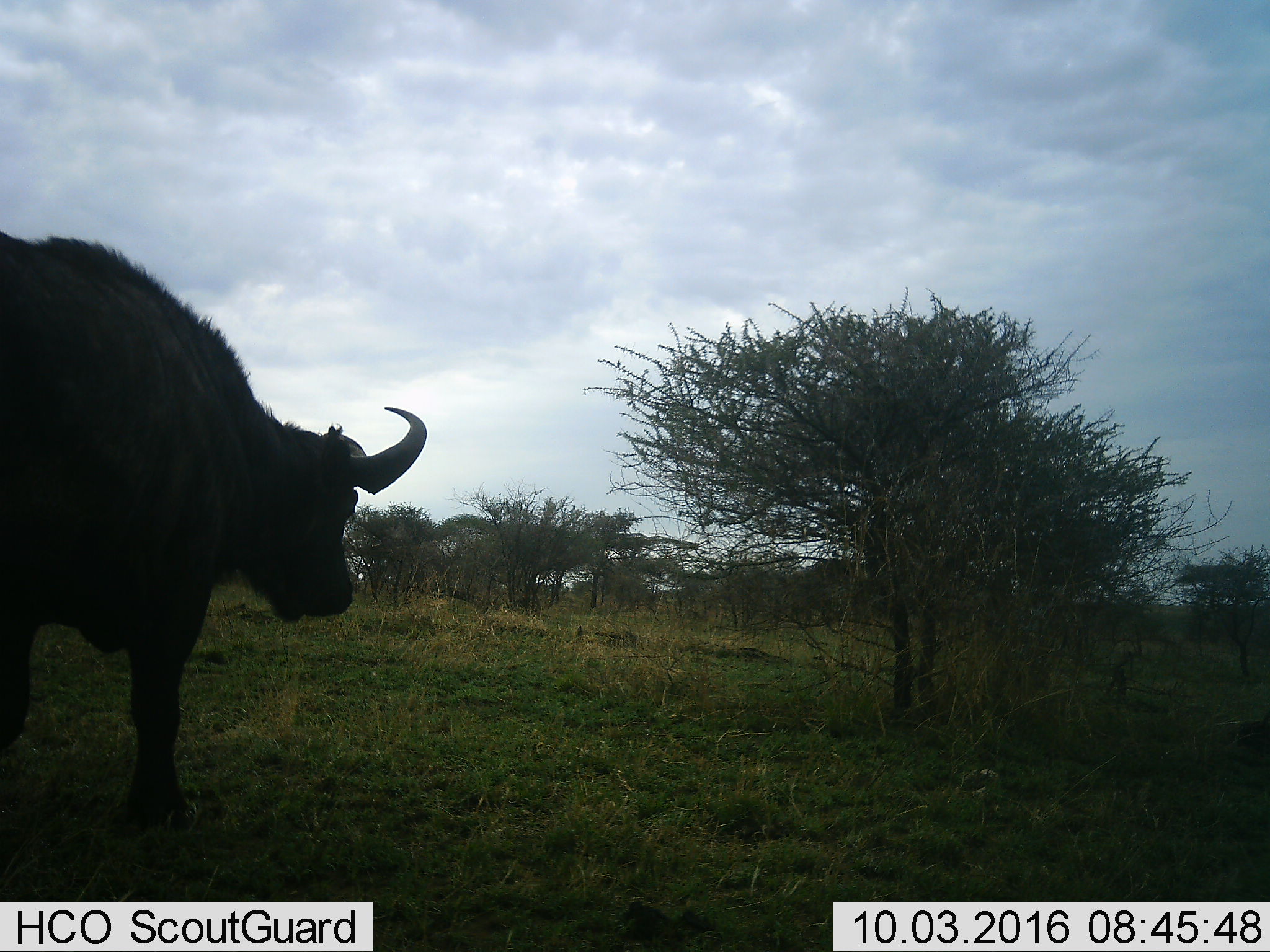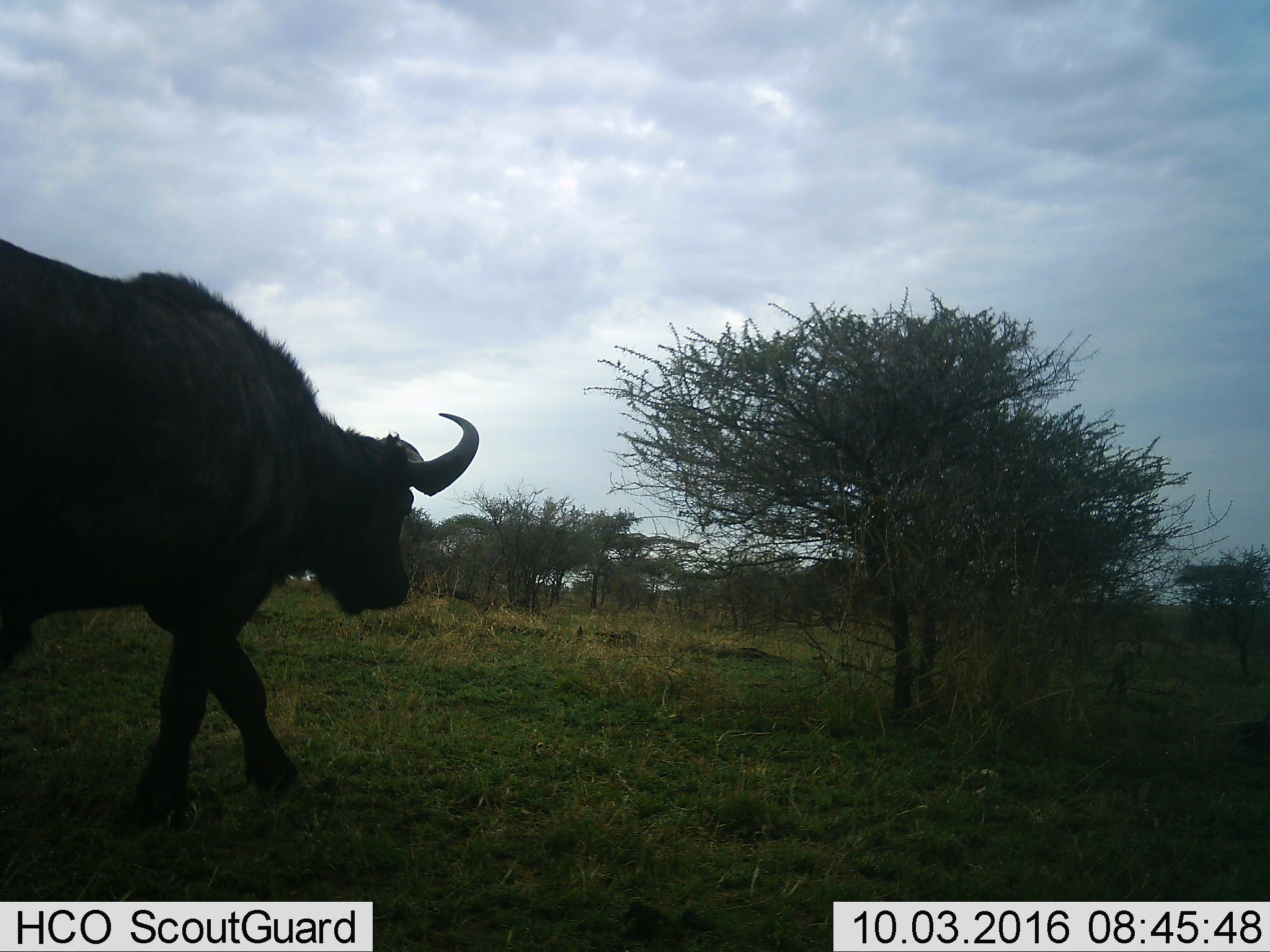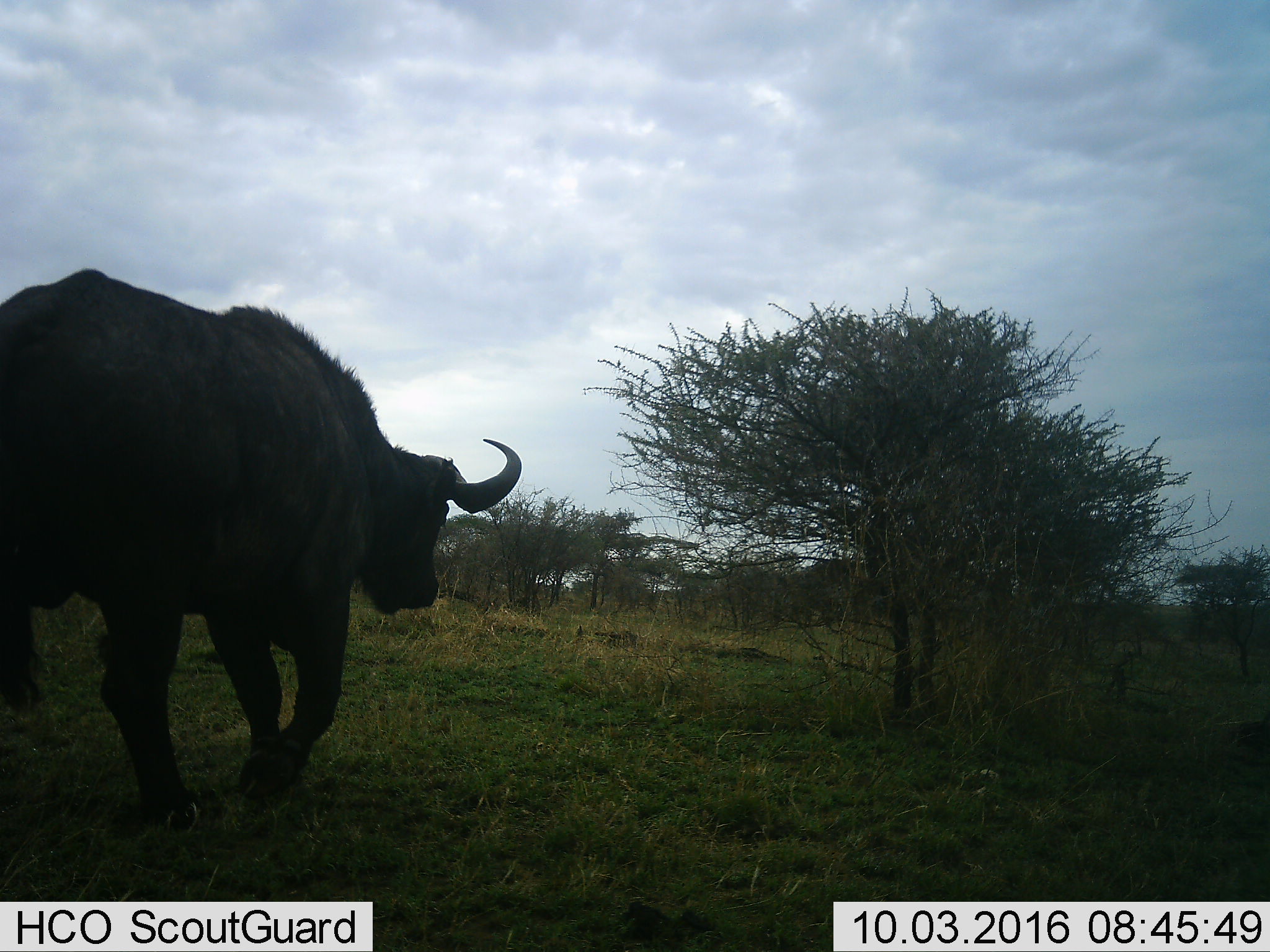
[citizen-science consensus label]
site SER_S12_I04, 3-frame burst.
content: unidentified animal